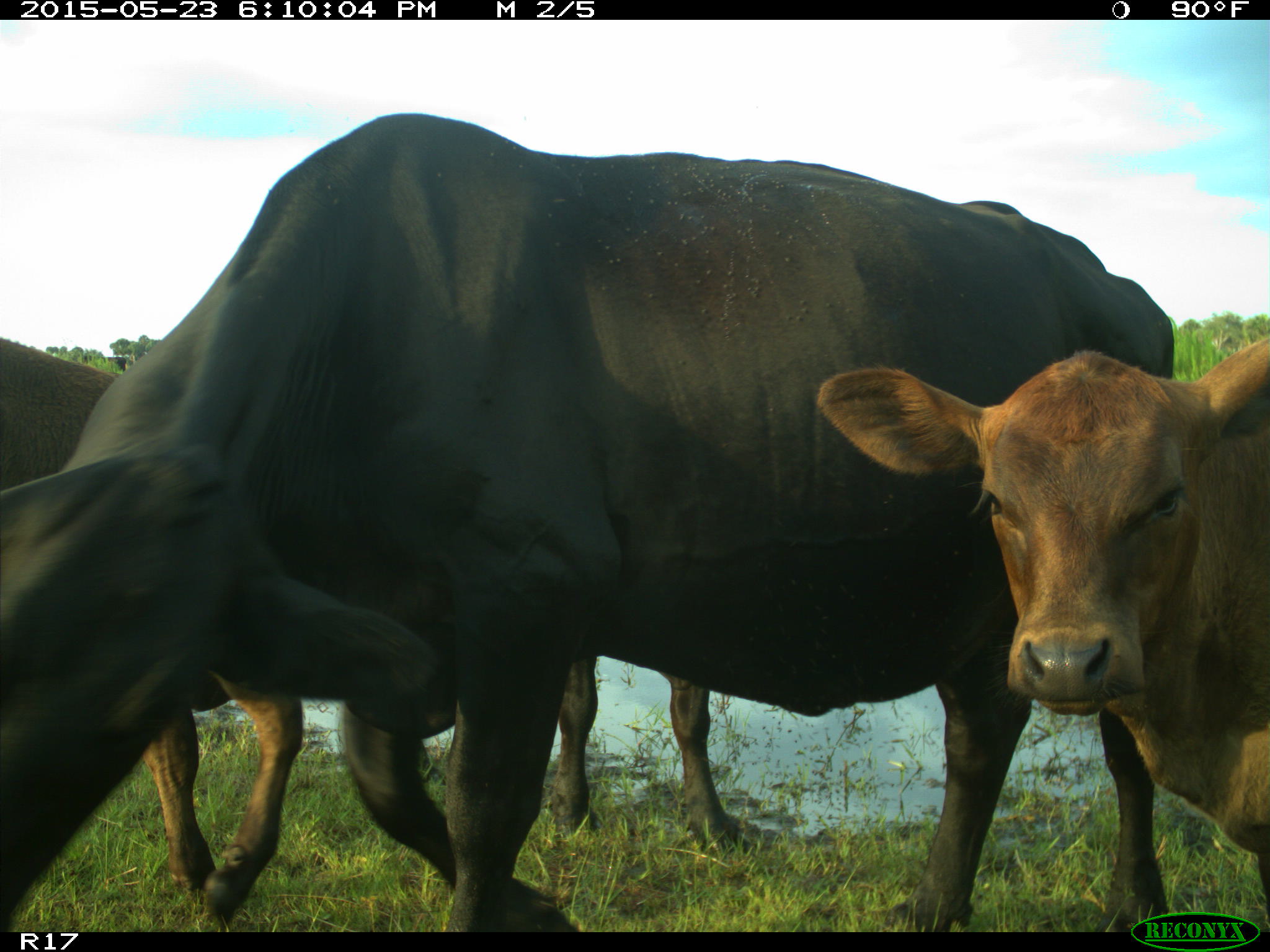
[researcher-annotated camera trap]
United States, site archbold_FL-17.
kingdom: Animalia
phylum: Chordata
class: Mammalia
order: Artiodactyla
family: Bovidae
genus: Bos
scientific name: Bos taurus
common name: domestic cow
Bos taurus (domestic cow).